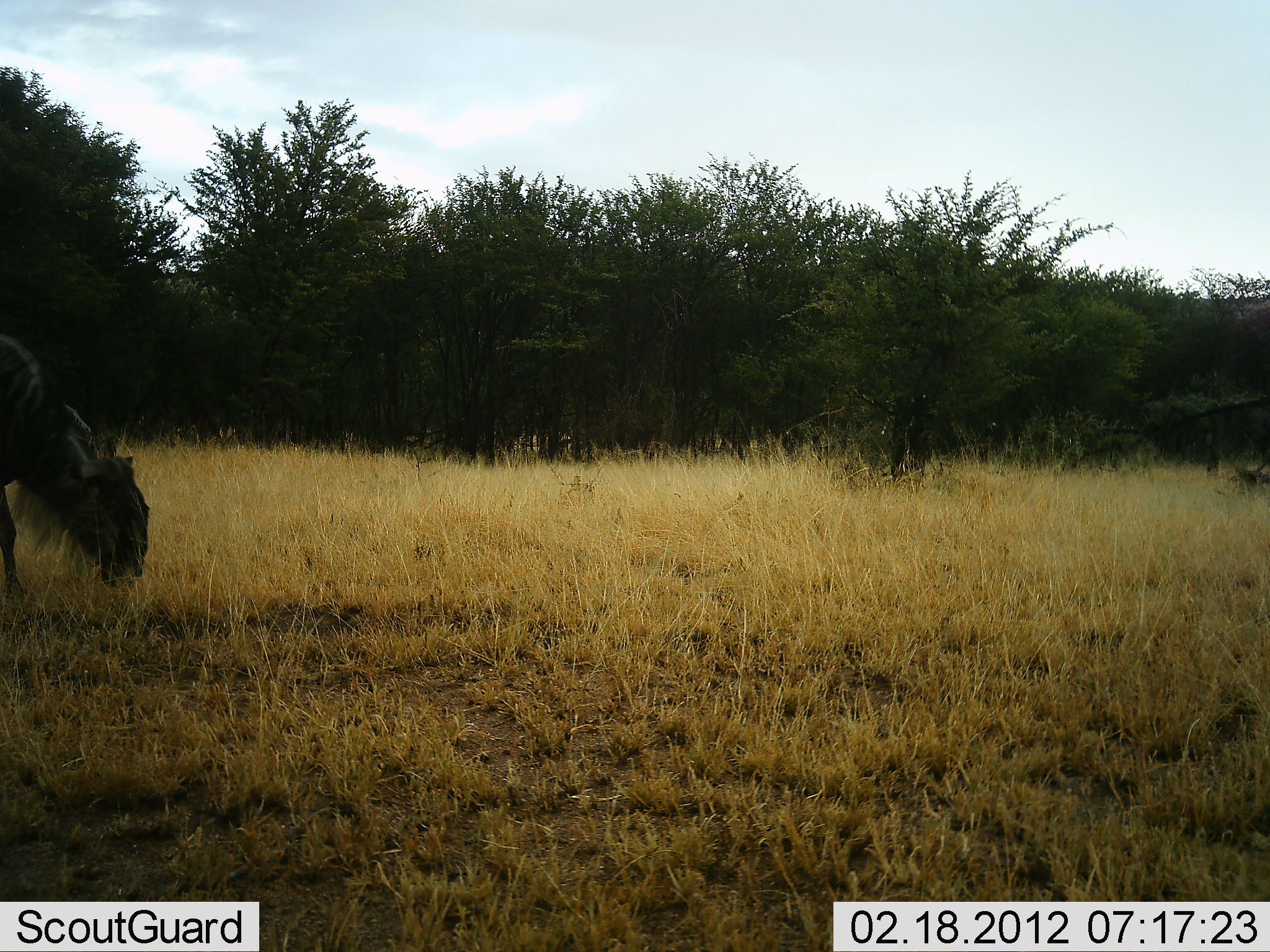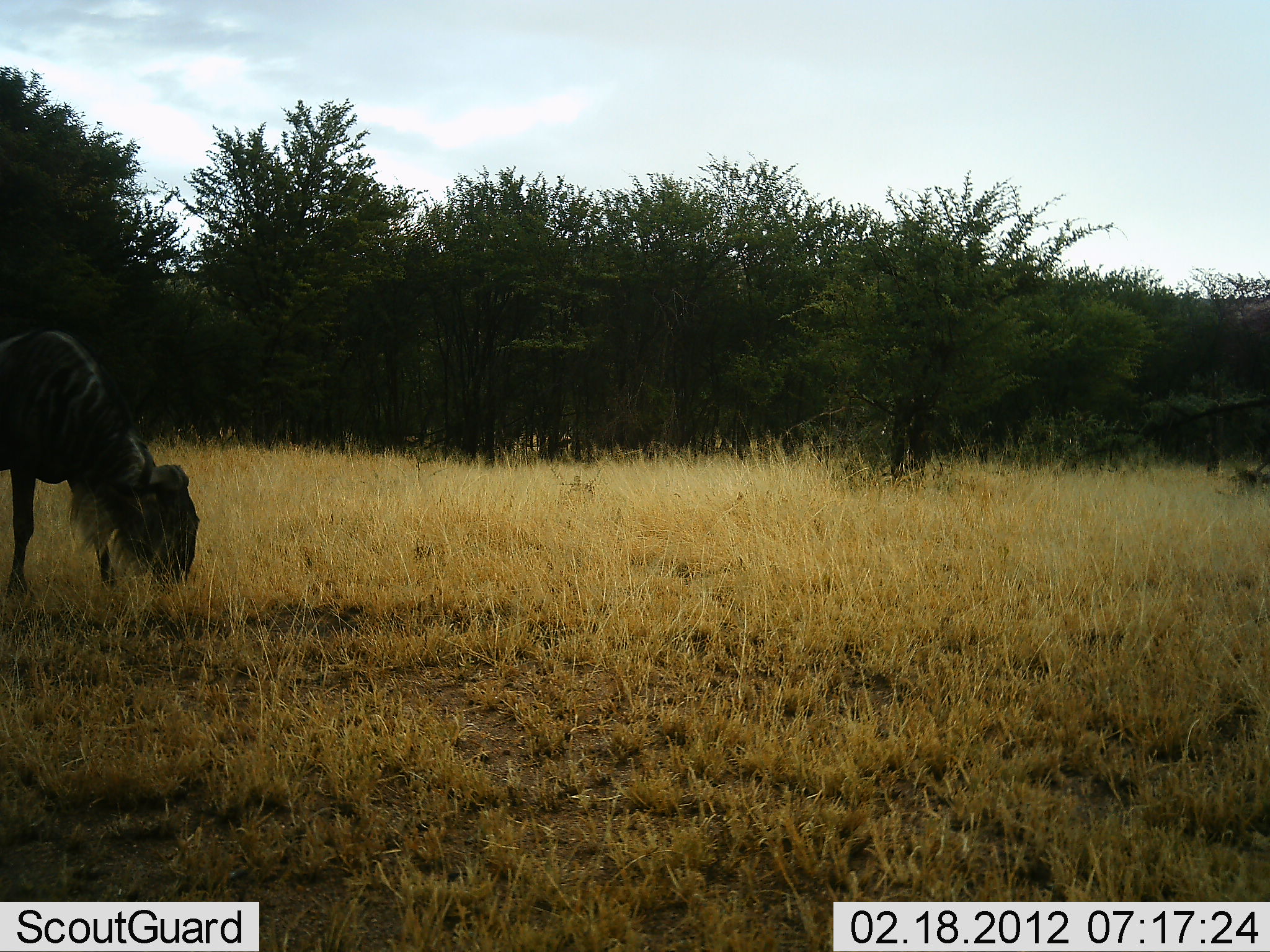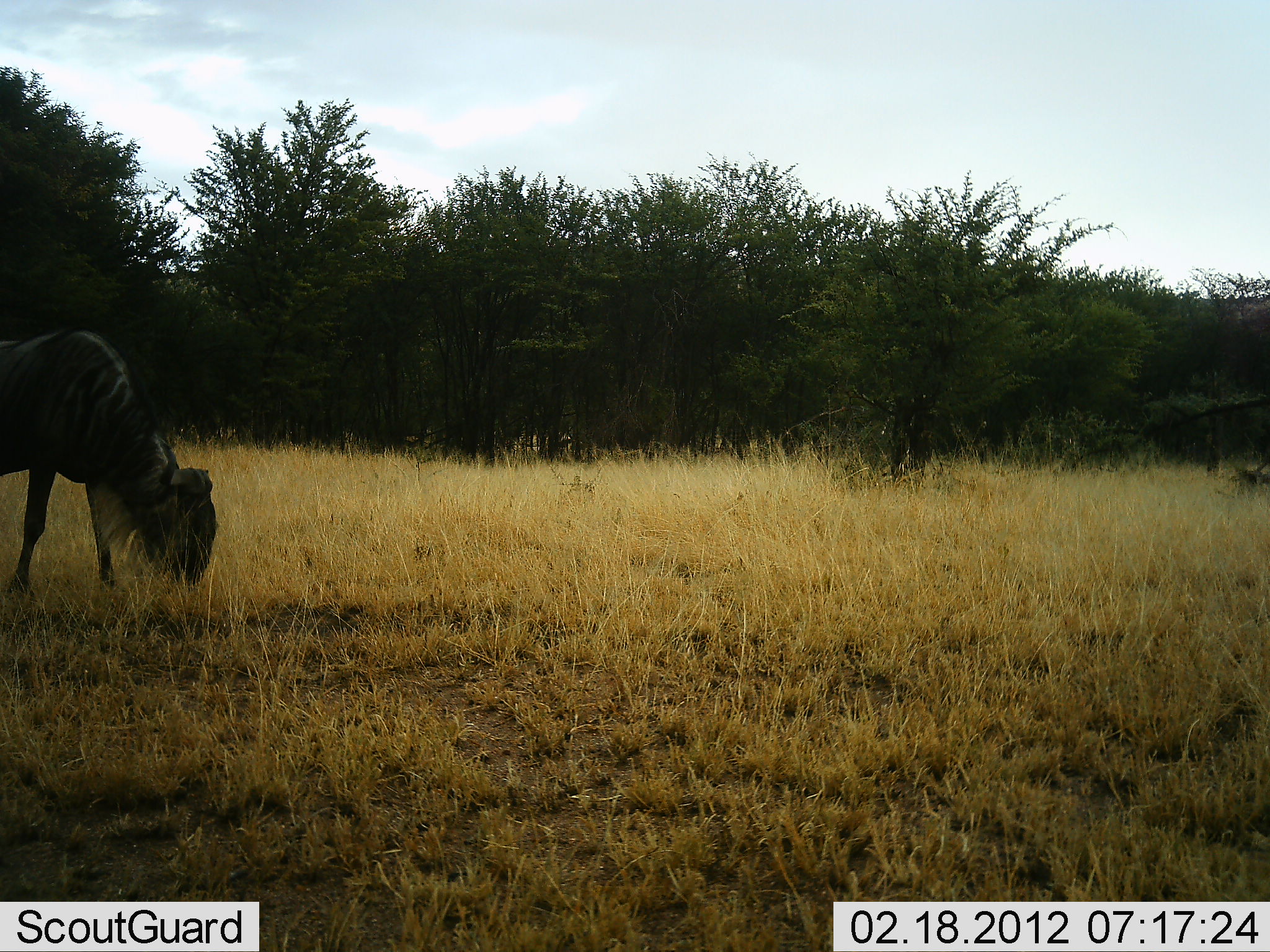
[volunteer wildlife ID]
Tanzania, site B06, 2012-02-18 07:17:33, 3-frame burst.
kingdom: Animalia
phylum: Chordata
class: Mammalia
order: Artiodactyla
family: Bovidae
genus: Connochaetes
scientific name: Connochaetes taurinus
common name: blue wildebeest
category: wildebeest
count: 1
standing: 29%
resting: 0%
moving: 7%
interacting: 0%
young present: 0%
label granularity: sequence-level